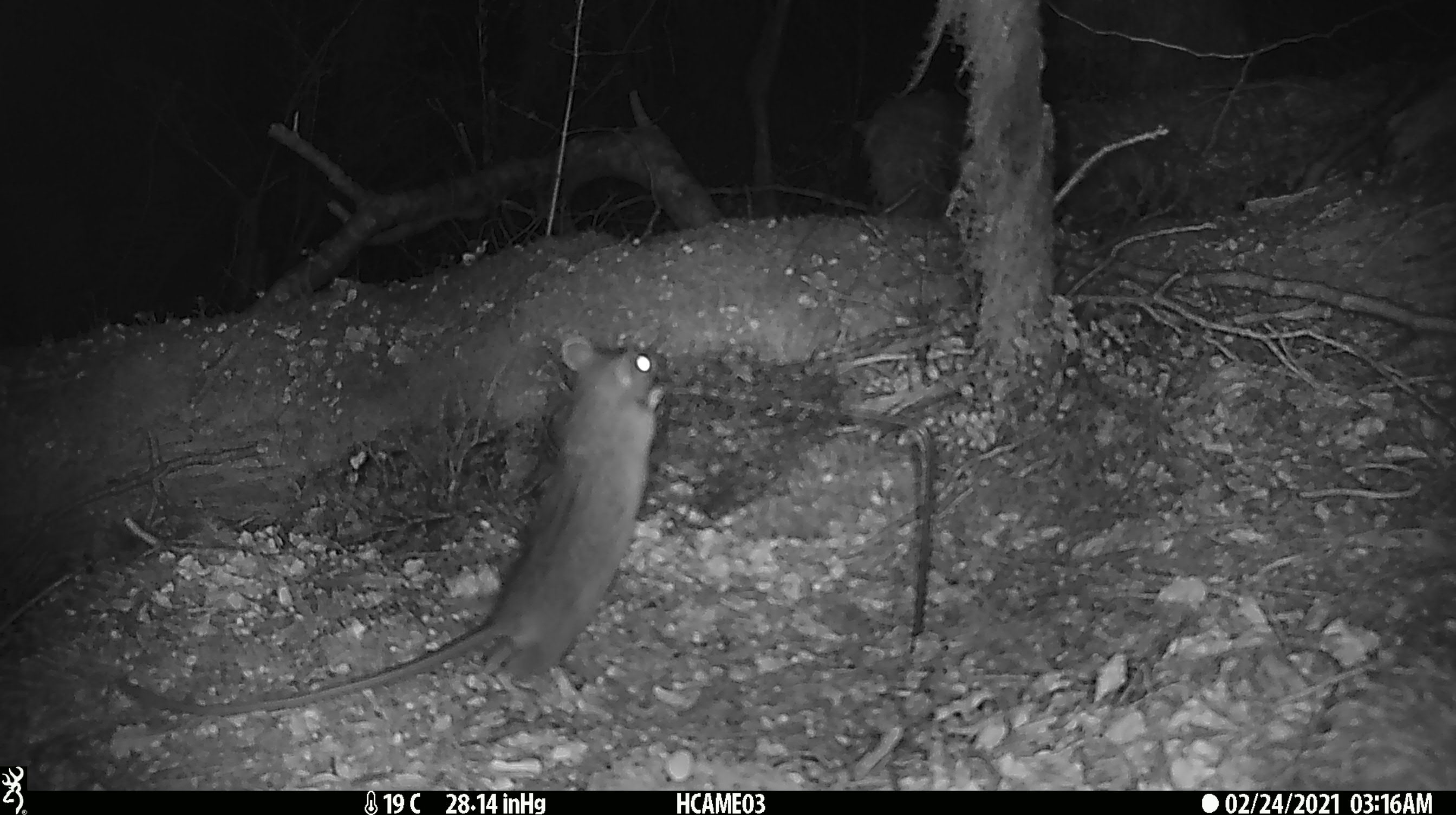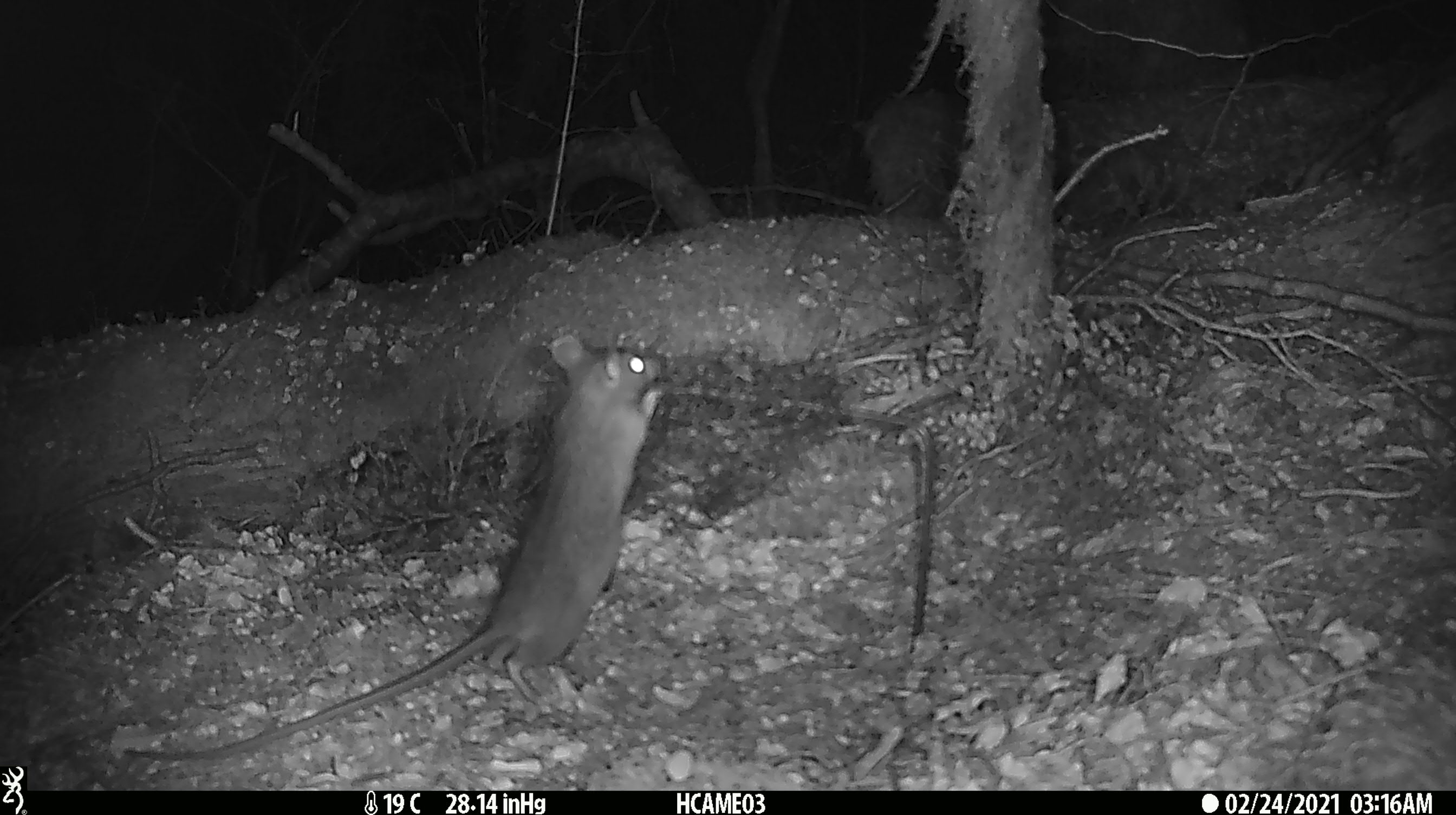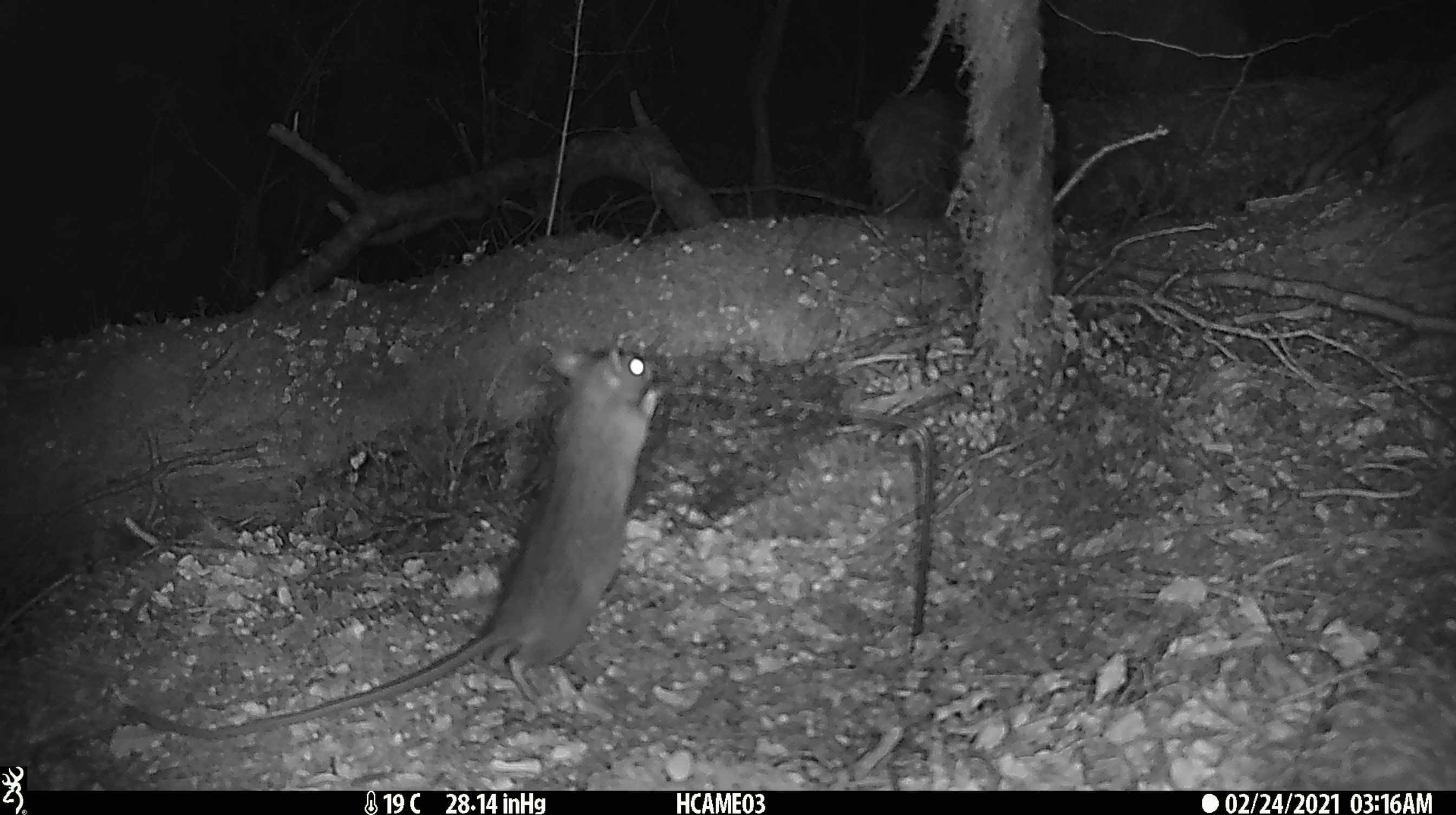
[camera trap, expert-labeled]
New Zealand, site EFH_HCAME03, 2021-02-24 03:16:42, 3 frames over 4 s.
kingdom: Animalia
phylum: Chordata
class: Mammalia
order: Rodentia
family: Muridae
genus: Rattus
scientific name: Rattus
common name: rat